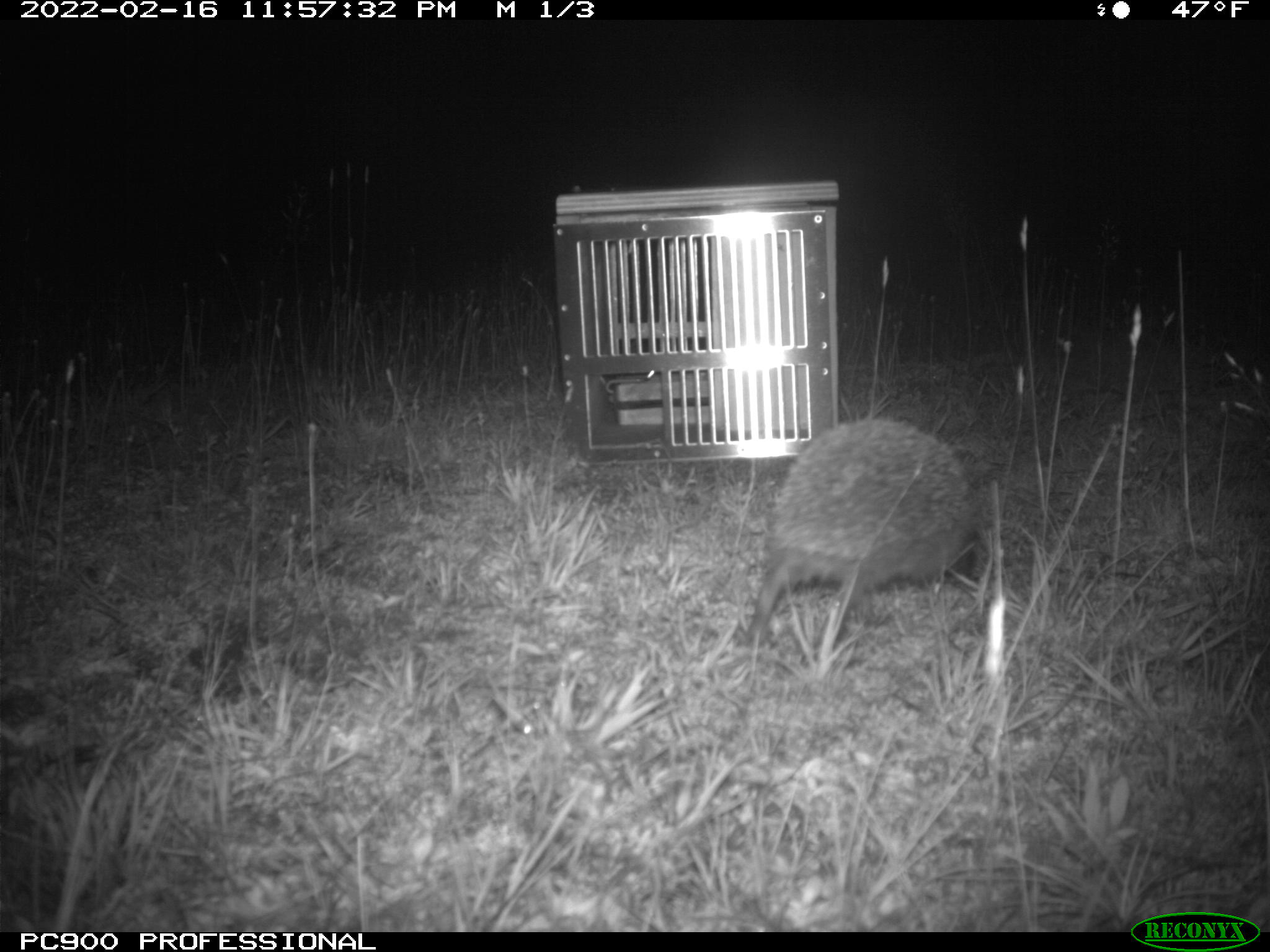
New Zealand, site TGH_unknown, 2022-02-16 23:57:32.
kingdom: Animalia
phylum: Chordata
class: Mammalia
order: Eulipotyphla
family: Erinaceidae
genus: Erinaceus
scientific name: Erinaceus europaeus europaeus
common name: european hedgehog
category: hedgehog